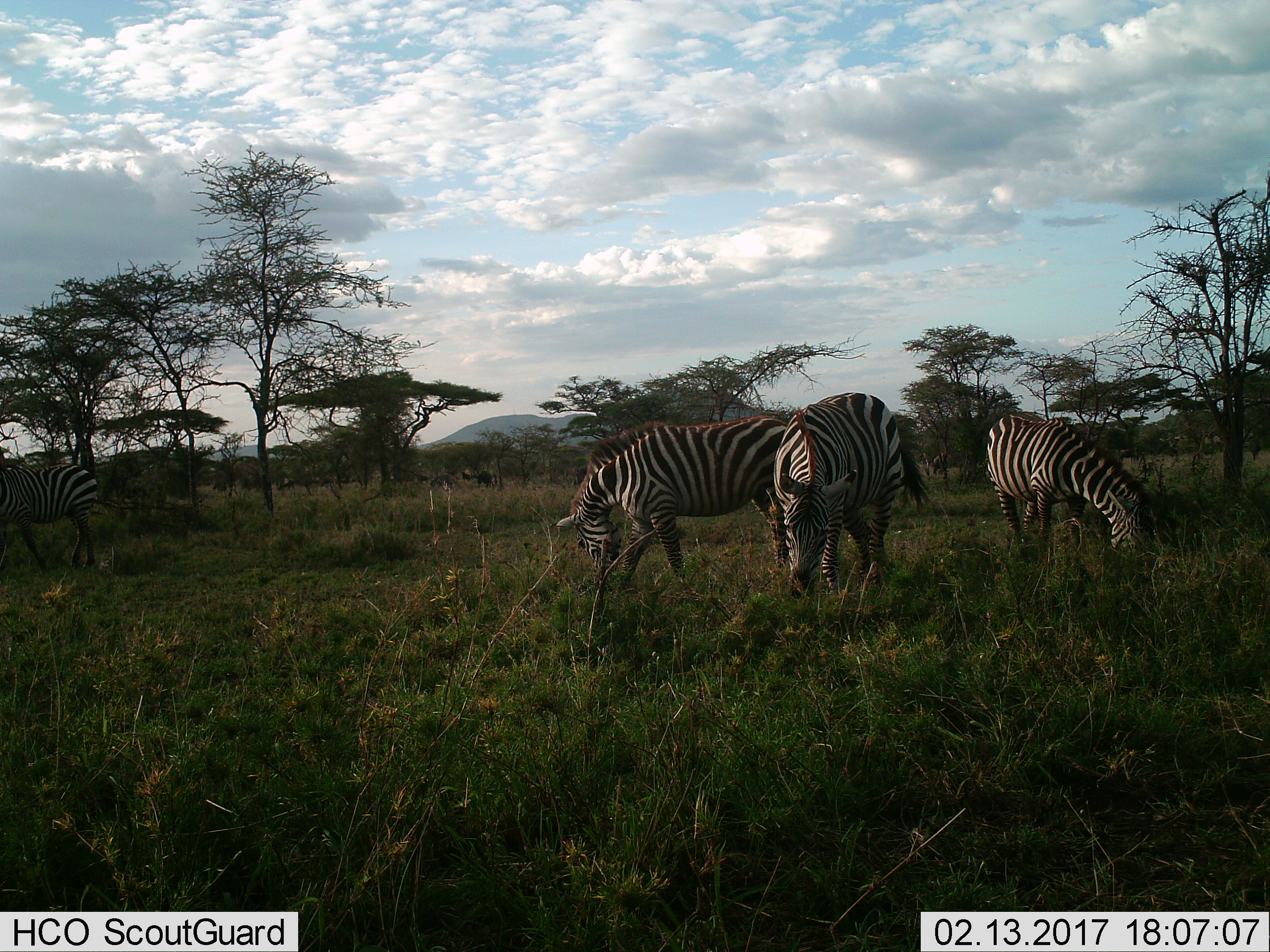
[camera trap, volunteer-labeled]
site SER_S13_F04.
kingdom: Animalia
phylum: Chordata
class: Mammalia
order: Perissodactyla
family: Equidae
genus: Equus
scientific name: Equus quagga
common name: plains zebra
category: zebraplains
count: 4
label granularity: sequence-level